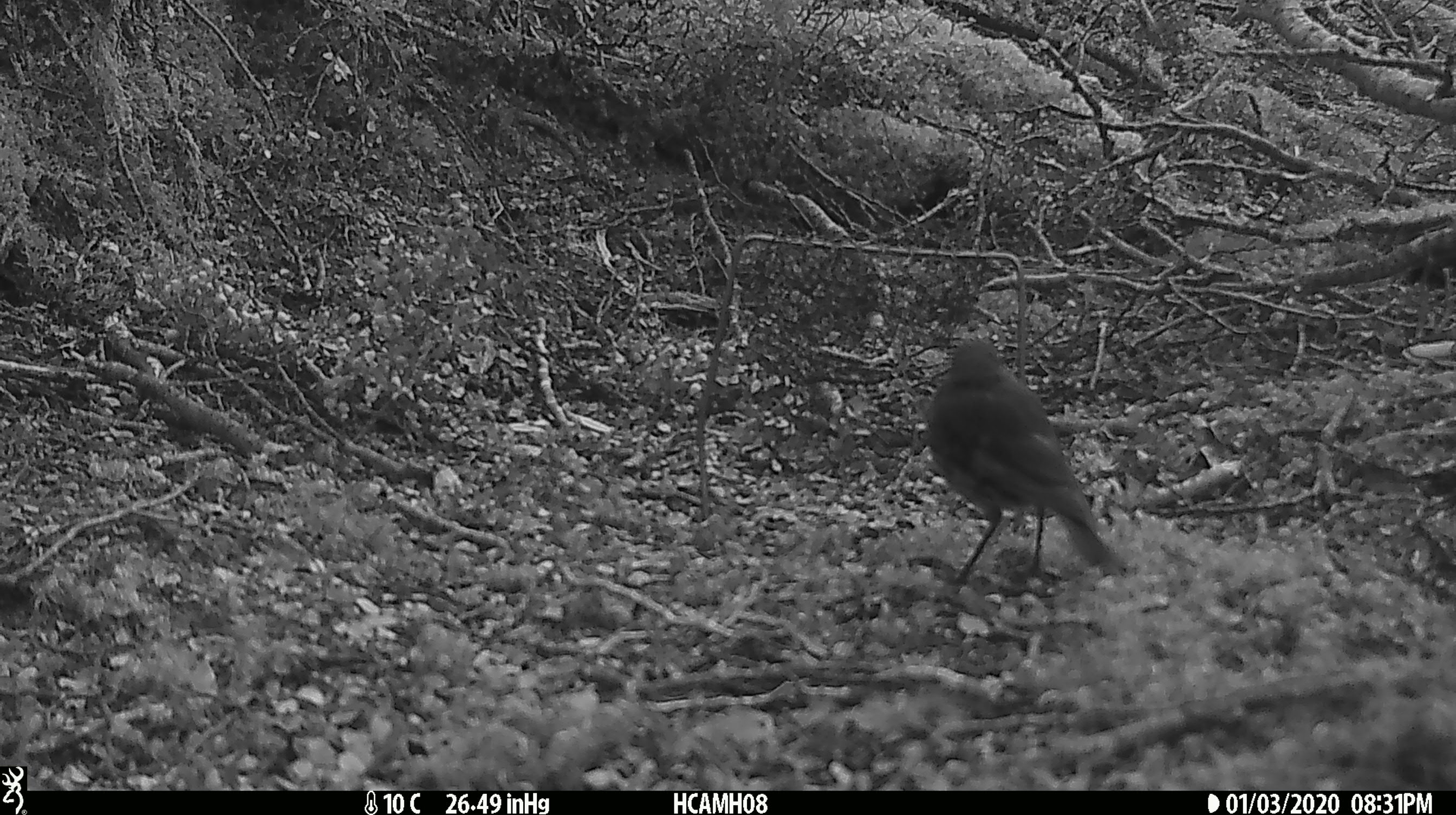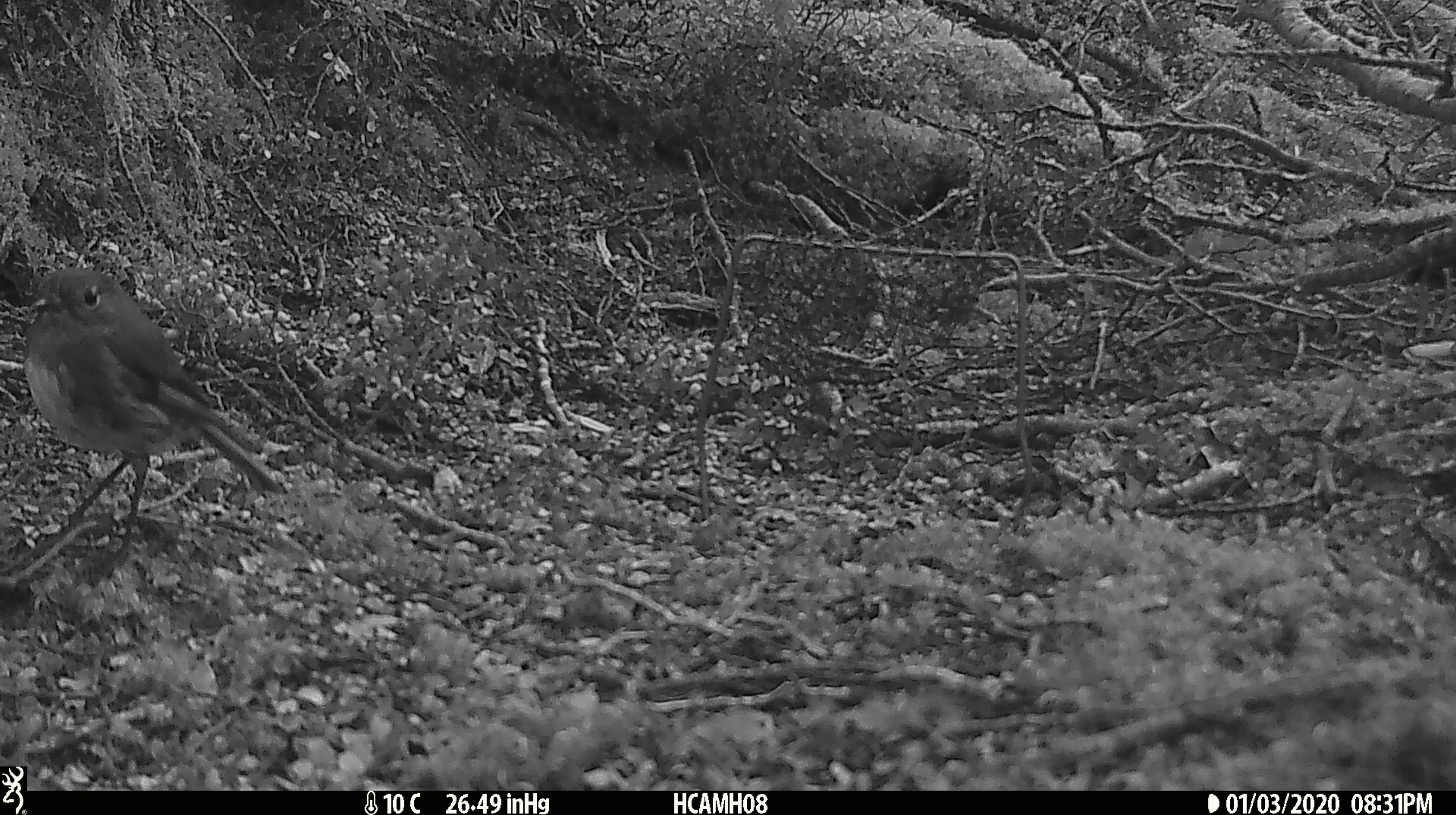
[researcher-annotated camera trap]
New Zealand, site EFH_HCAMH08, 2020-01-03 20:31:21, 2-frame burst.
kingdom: Animalia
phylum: Chordata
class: Aves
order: Passeriformes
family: Petroicidae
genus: Petroica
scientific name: Petroica australis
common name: new zealand robin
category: robin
Robin (new zealand robin) (Petroica australis).